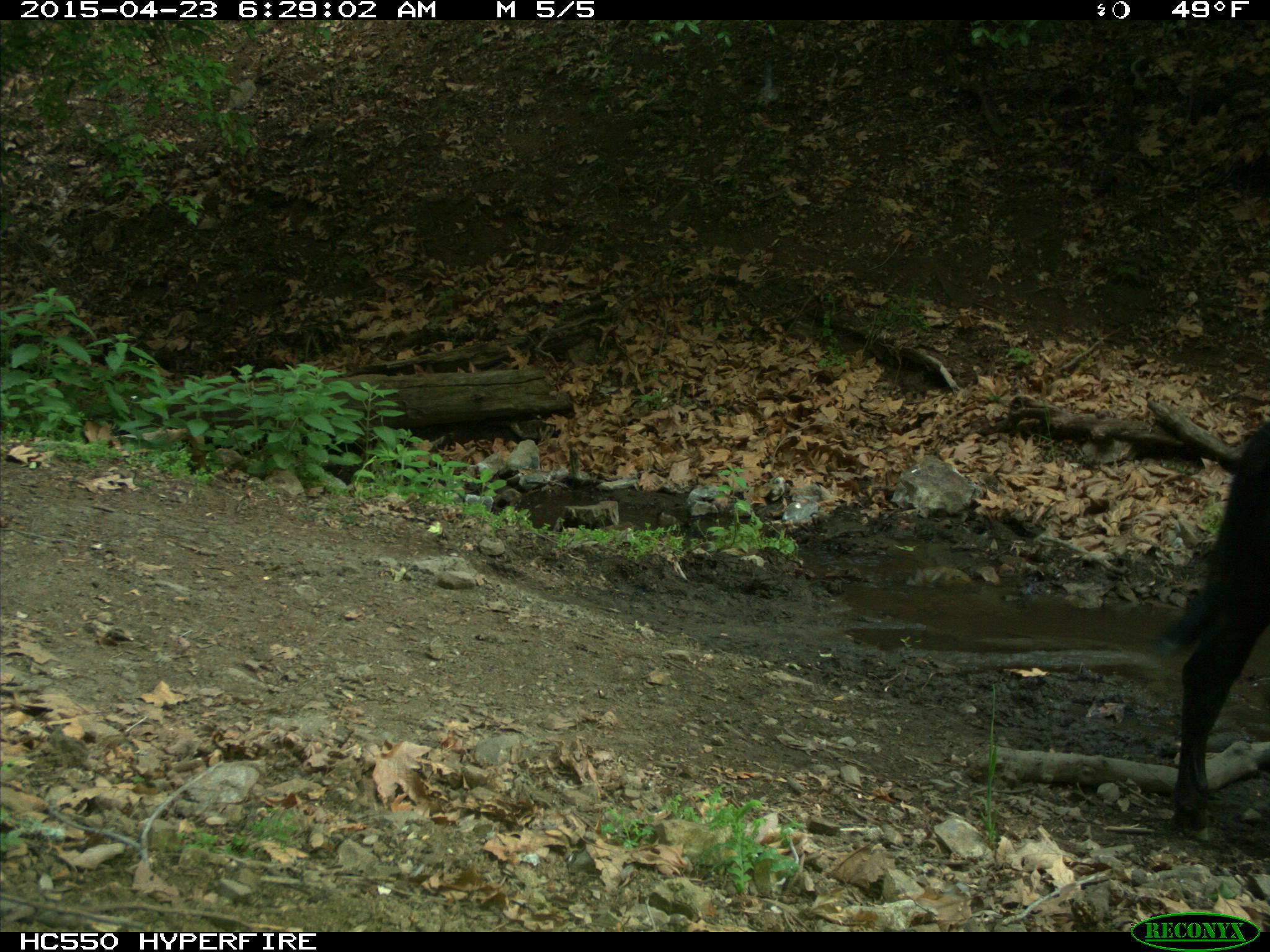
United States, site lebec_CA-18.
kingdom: Animalia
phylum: Chordata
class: Mammalia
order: Artiodactyla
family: Bovidae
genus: Bos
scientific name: Bos taurus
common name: domestic cow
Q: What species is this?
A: Bos taurus (domestic cow).